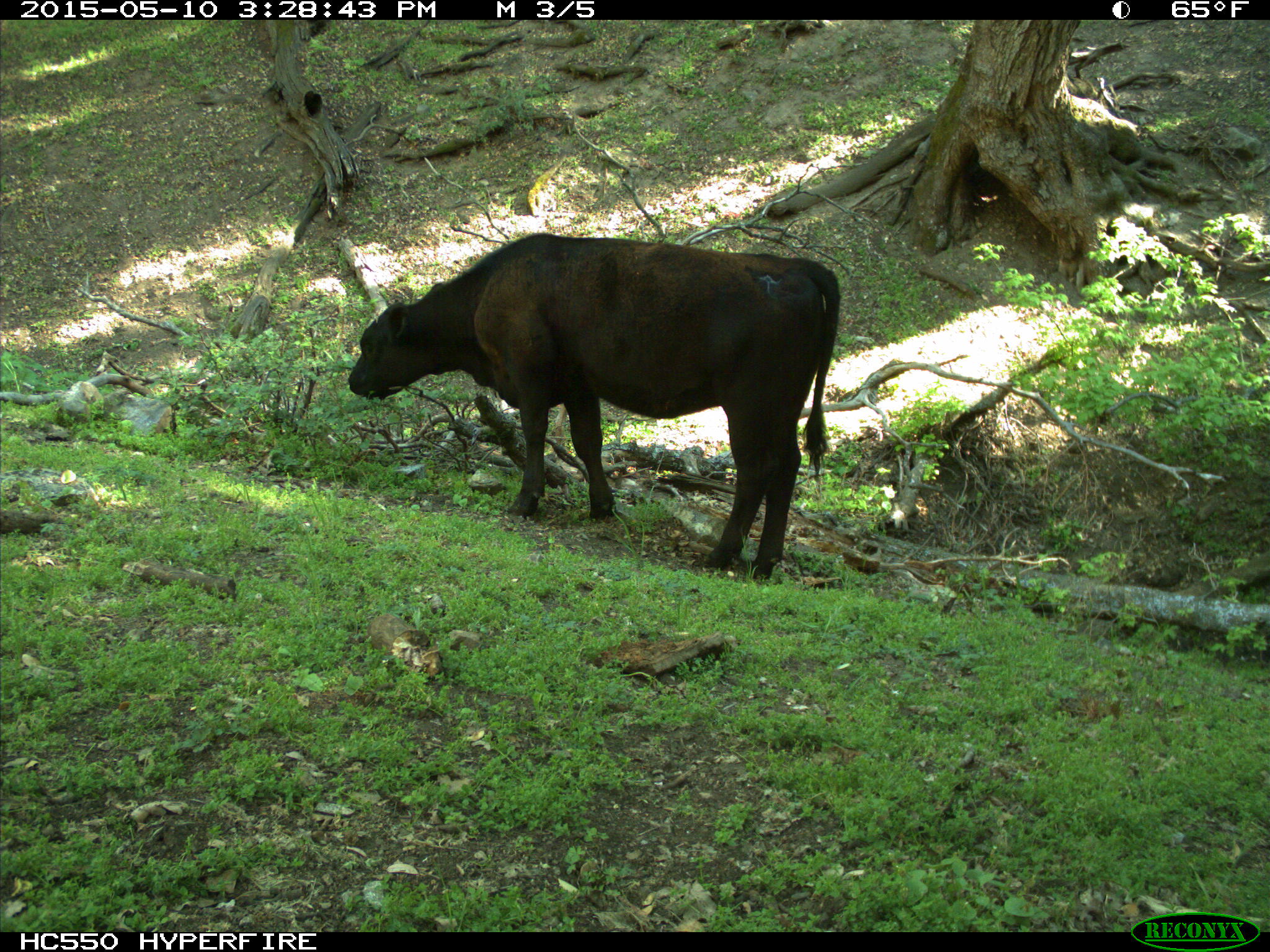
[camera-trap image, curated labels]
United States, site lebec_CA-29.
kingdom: Animalia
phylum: Chordata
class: Mammalia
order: Artiodactyla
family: Bovidae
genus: Bos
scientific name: Bos taurus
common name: domestic cow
Bos taurus (domestic cow).